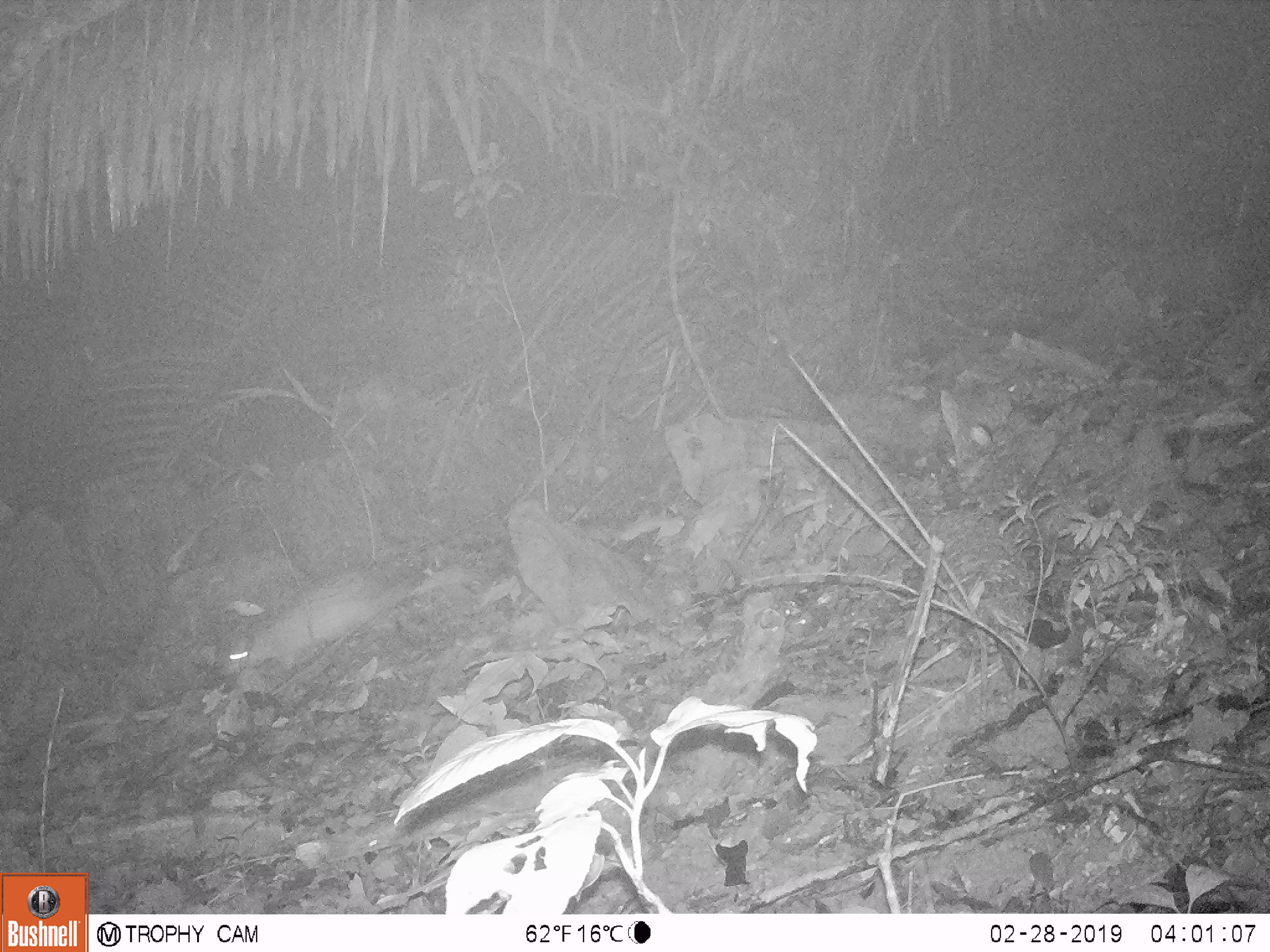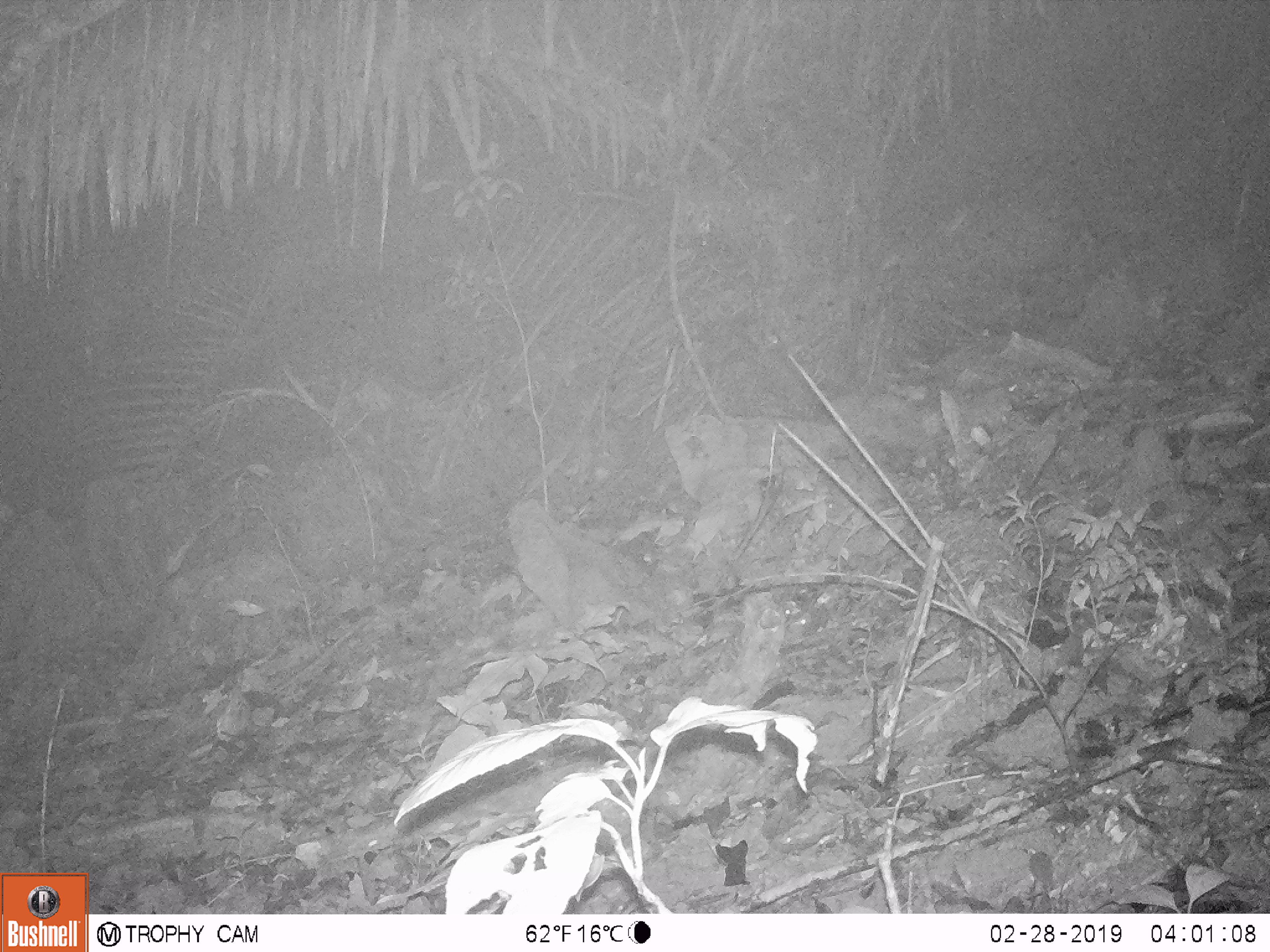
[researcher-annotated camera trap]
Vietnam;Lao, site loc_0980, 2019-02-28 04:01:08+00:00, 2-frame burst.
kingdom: Animalia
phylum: Chordata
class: Mammalia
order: Rodentia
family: Hystricidae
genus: Atherurus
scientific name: Atherurus macrourus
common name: asiatic brush-tailed porcupine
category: asiatic brush tailed porcupine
Asiatic brush tailed porcupine (asiatic brush-tailed porcupine) (Atherurus macrourus). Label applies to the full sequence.